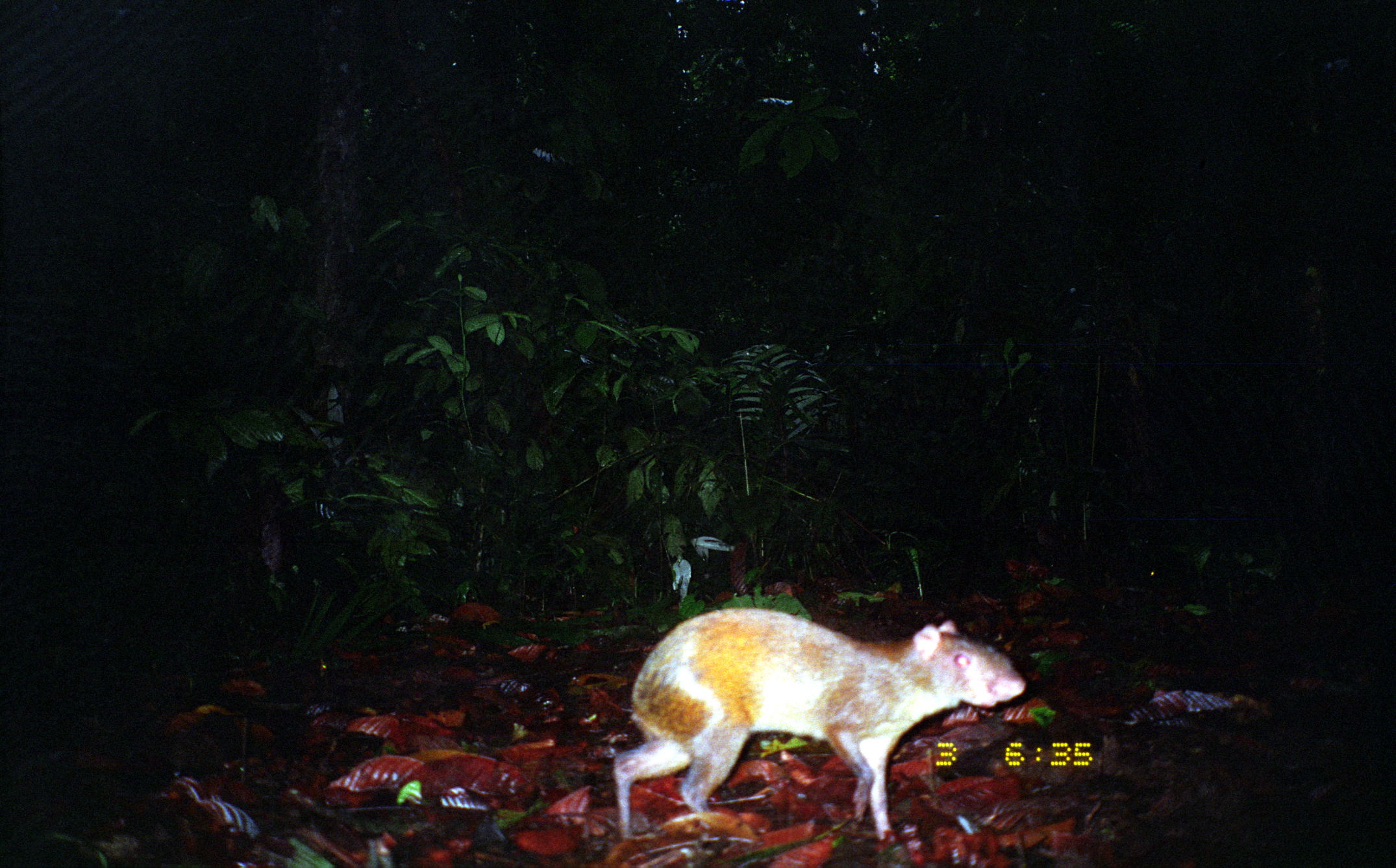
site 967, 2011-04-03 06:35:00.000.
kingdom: Animalia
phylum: Chordata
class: Mammalia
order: Rodentia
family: Dasyproctidae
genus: Dasyprocta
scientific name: Dasyprocta punctata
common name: central american agouti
Dasyprocta punctata (central american agouti).